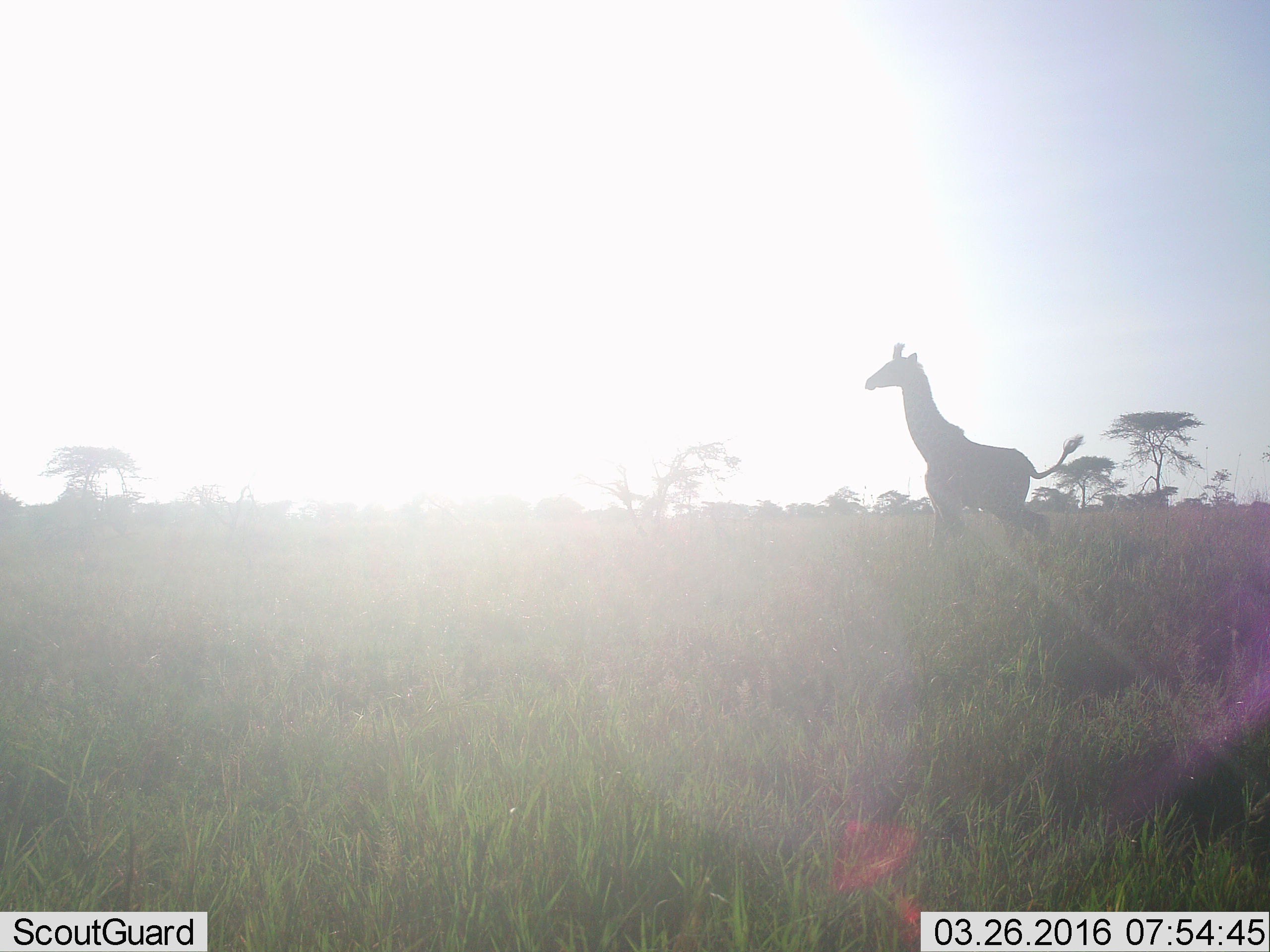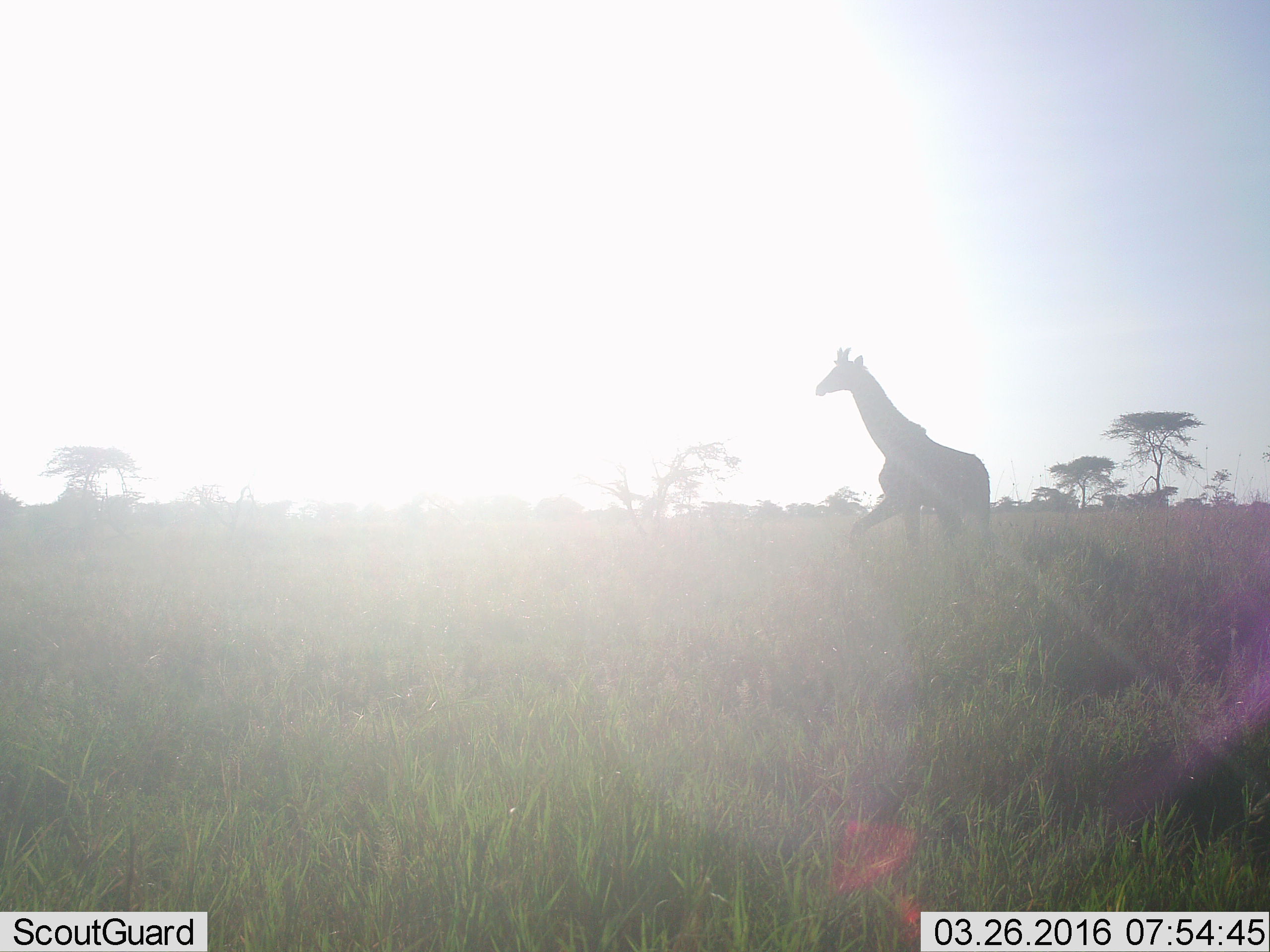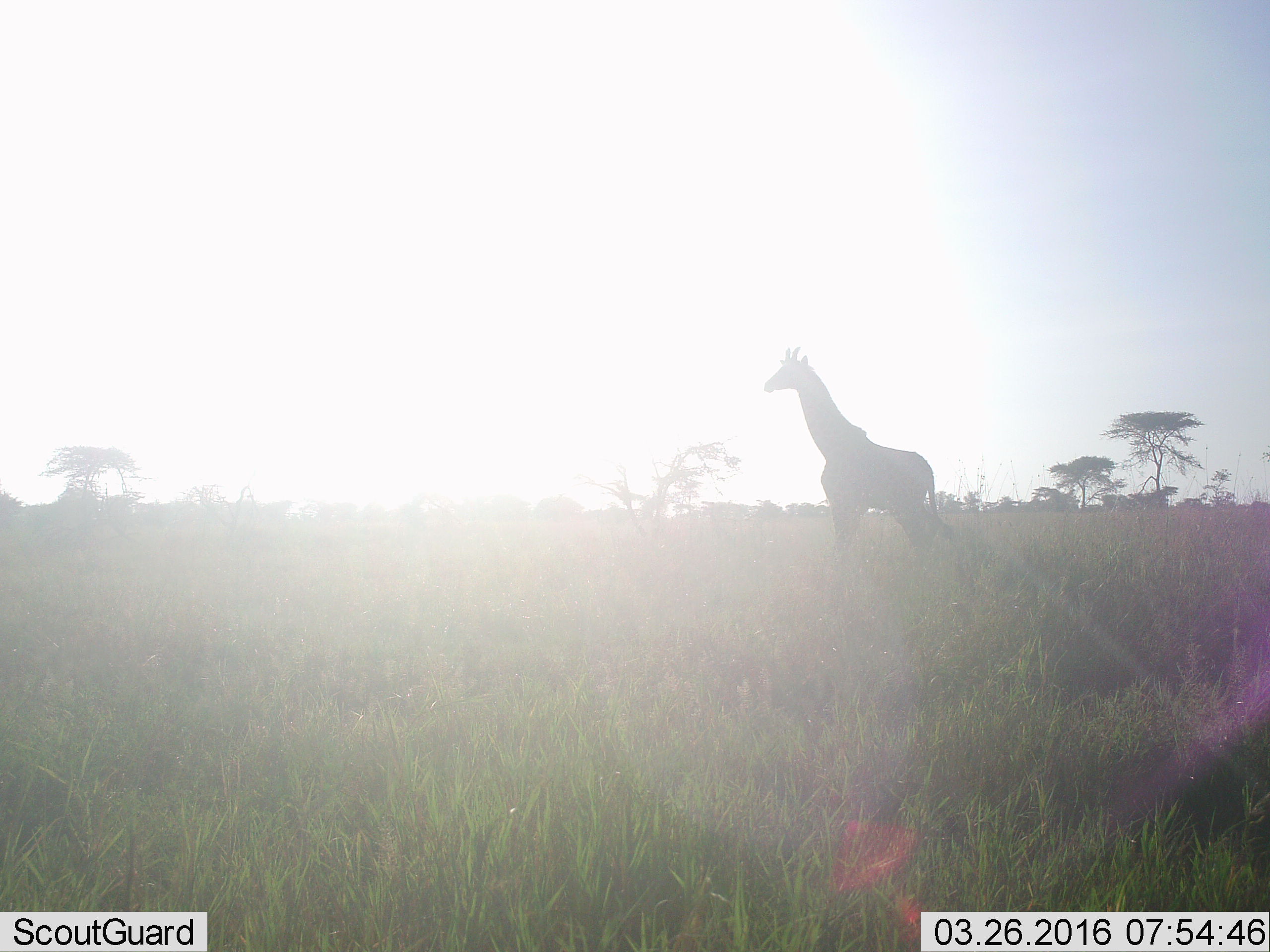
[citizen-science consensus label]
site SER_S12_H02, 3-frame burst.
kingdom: Animalia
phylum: Chordata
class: Mammalia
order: Artiodactyla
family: Giraffidae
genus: Giraffa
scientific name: Giraffa camelopardalis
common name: giraffe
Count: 1.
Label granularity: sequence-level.